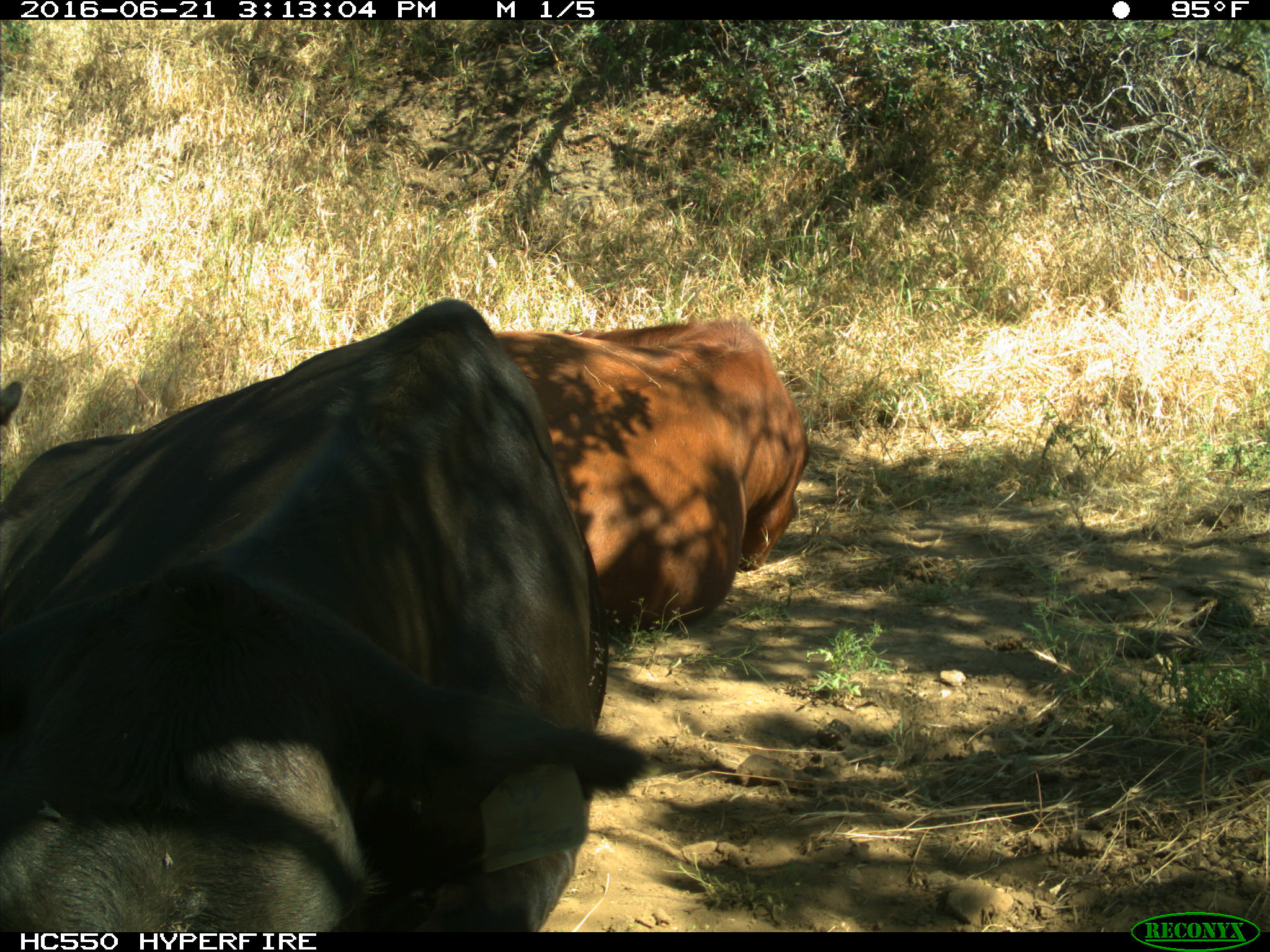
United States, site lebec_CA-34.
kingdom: Animalia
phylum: Chordata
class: Mammalia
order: Artiodactyla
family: Bovidae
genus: Bos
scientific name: Bos taurus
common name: domestic cow